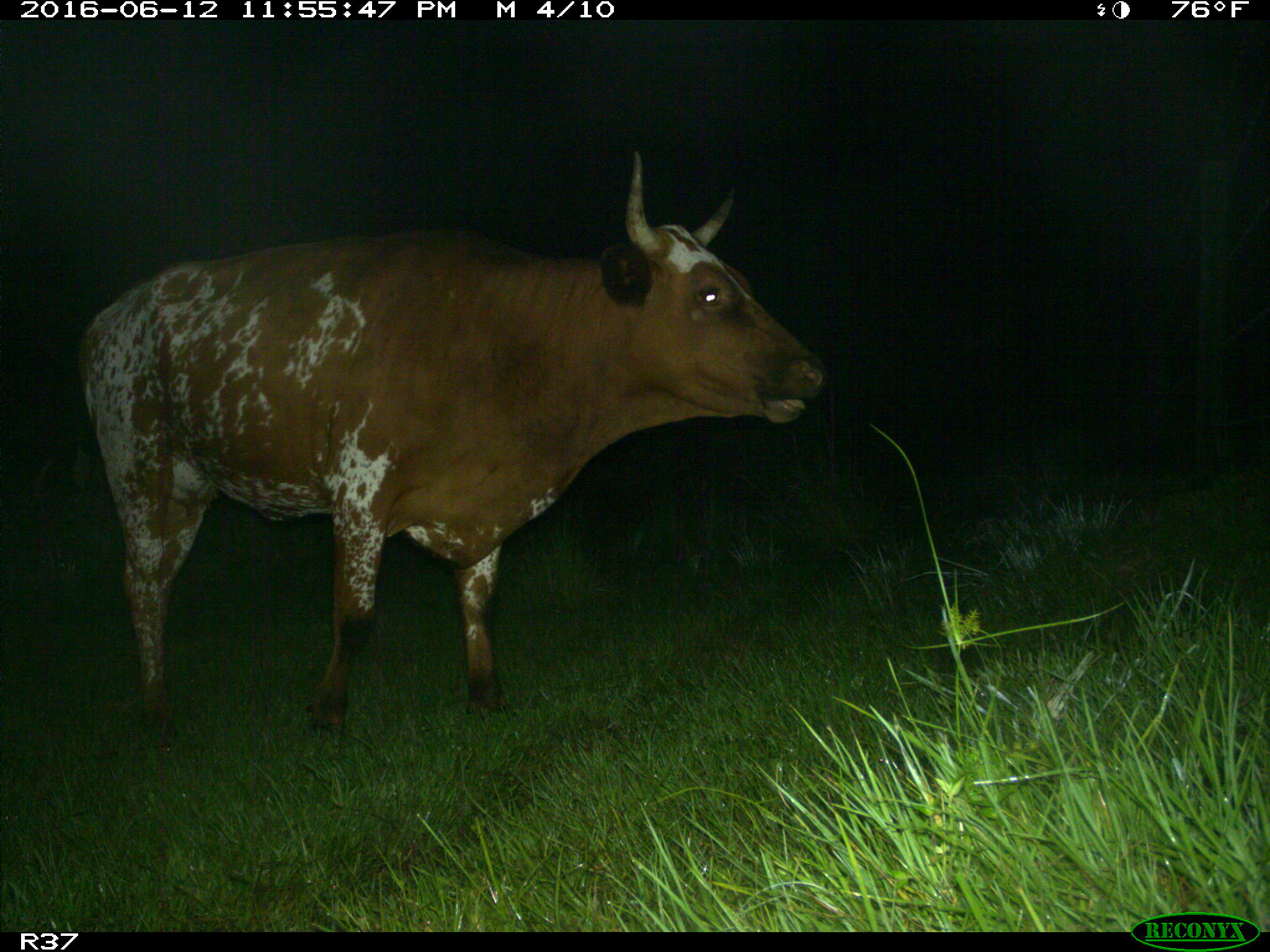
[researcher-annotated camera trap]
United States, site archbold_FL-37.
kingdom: Animalia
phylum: Chordata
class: Mammalia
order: Artiodactyla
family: Bovidae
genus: Bos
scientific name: Bos taurus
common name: domestic cow